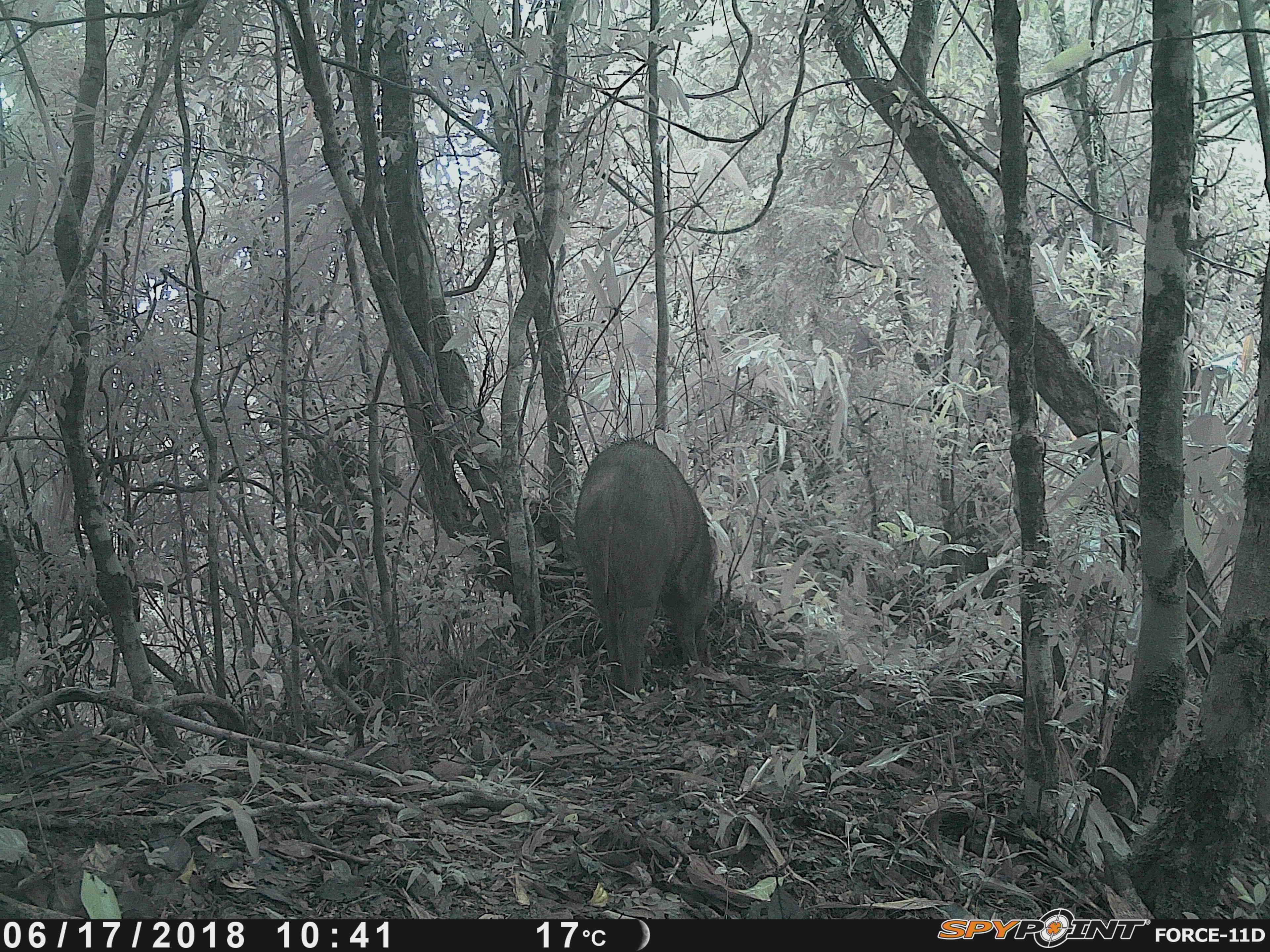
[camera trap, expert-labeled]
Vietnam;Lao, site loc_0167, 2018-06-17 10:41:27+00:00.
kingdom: Animalia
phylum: Chordata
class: Mammalia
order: Artiodactyla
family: Suidae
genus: Sus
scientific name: Sus scrofa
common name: eurasian wild pig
Eurasian wild pig (Sus scrofa). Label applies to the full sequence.